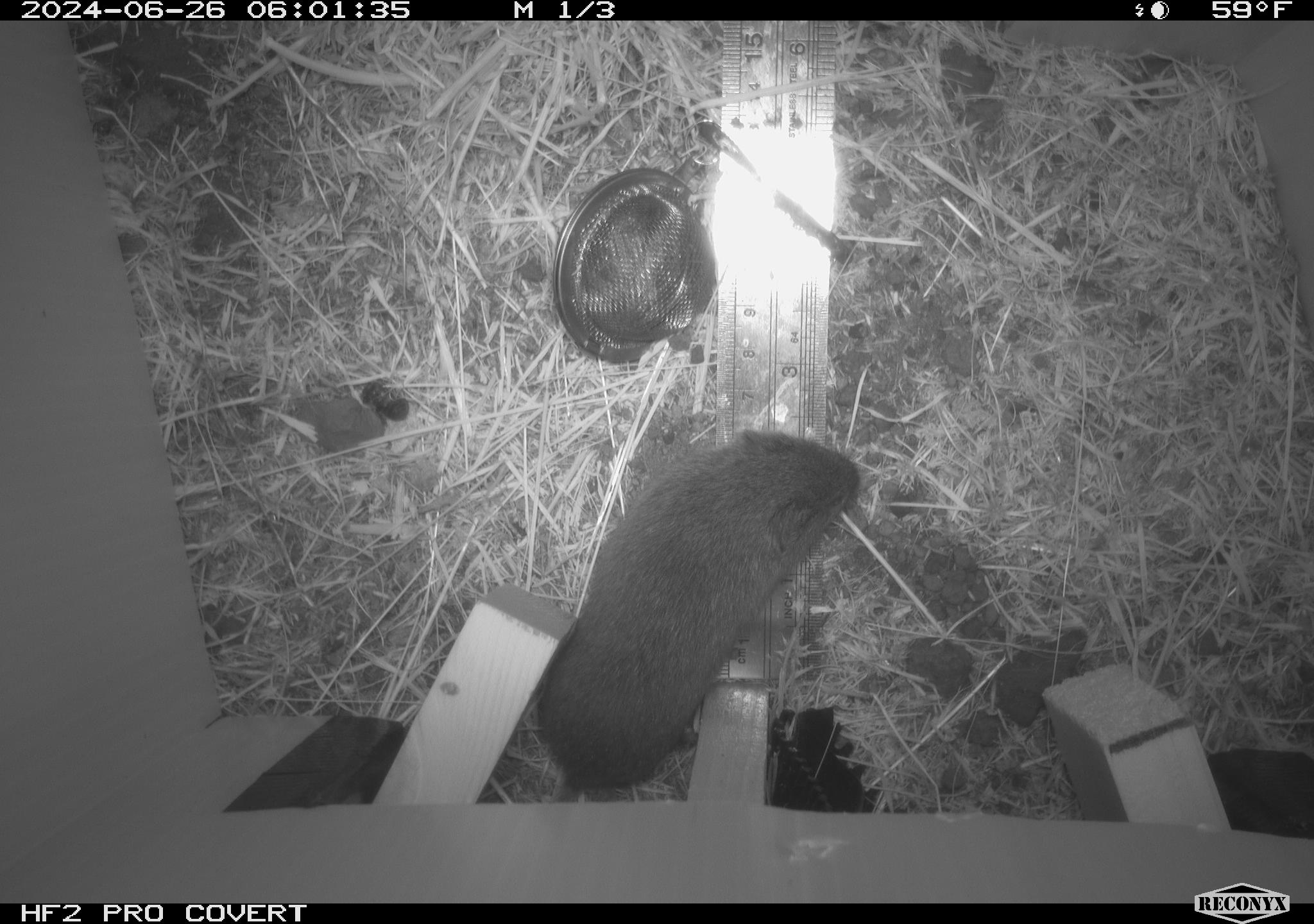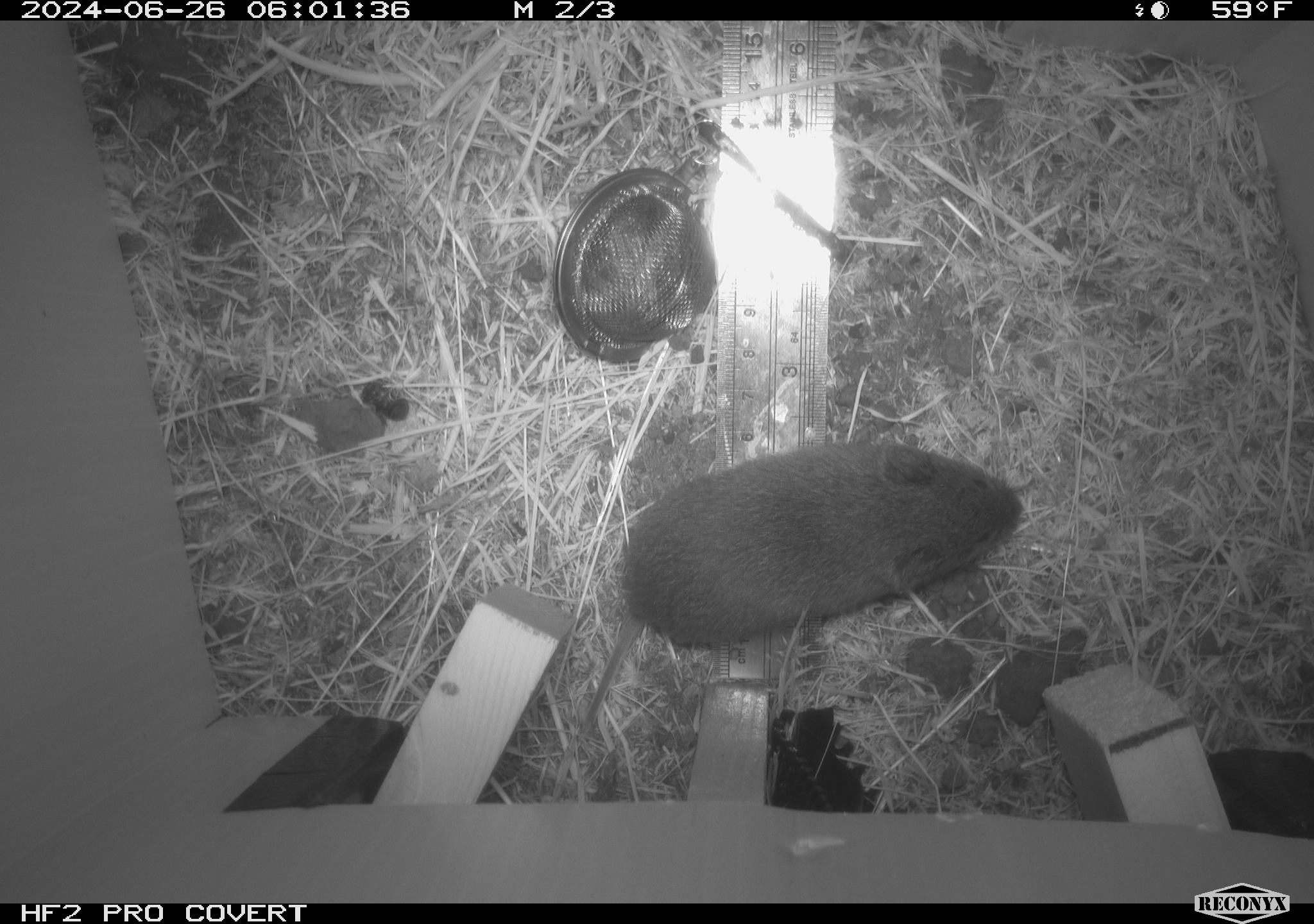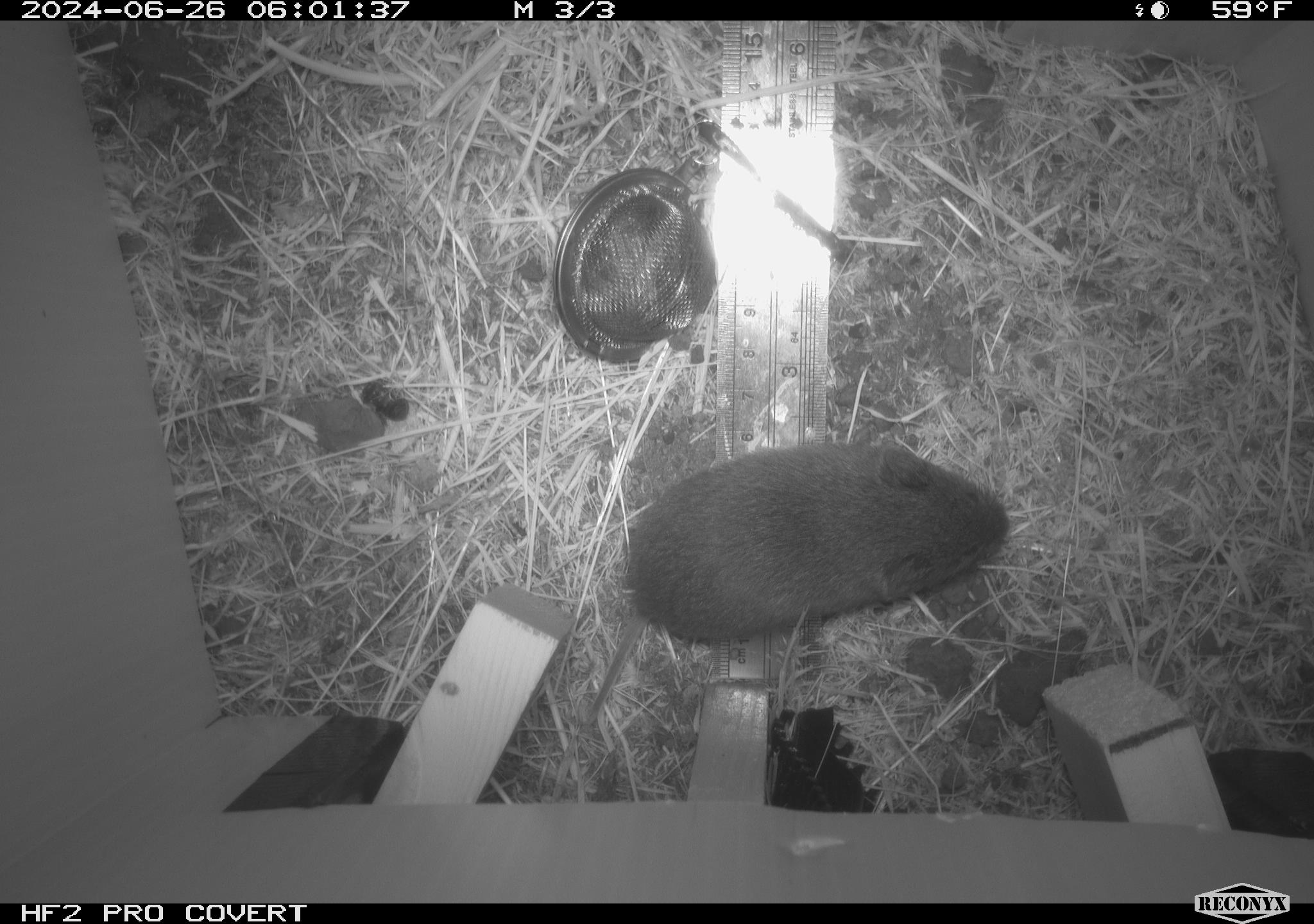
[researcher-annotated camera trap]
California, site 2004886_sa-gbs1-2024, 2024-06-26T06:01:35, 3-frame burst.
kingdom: Animalia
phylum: Chordata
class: Mammalia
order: Rodentia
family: Cricetidae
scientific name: Arvicolinae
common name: voles, lemmings, and muskrats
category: arvicolinae subfamily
Arvicolinae subfamily (voles, lemmings, and muskrats) (Arvicolinae).